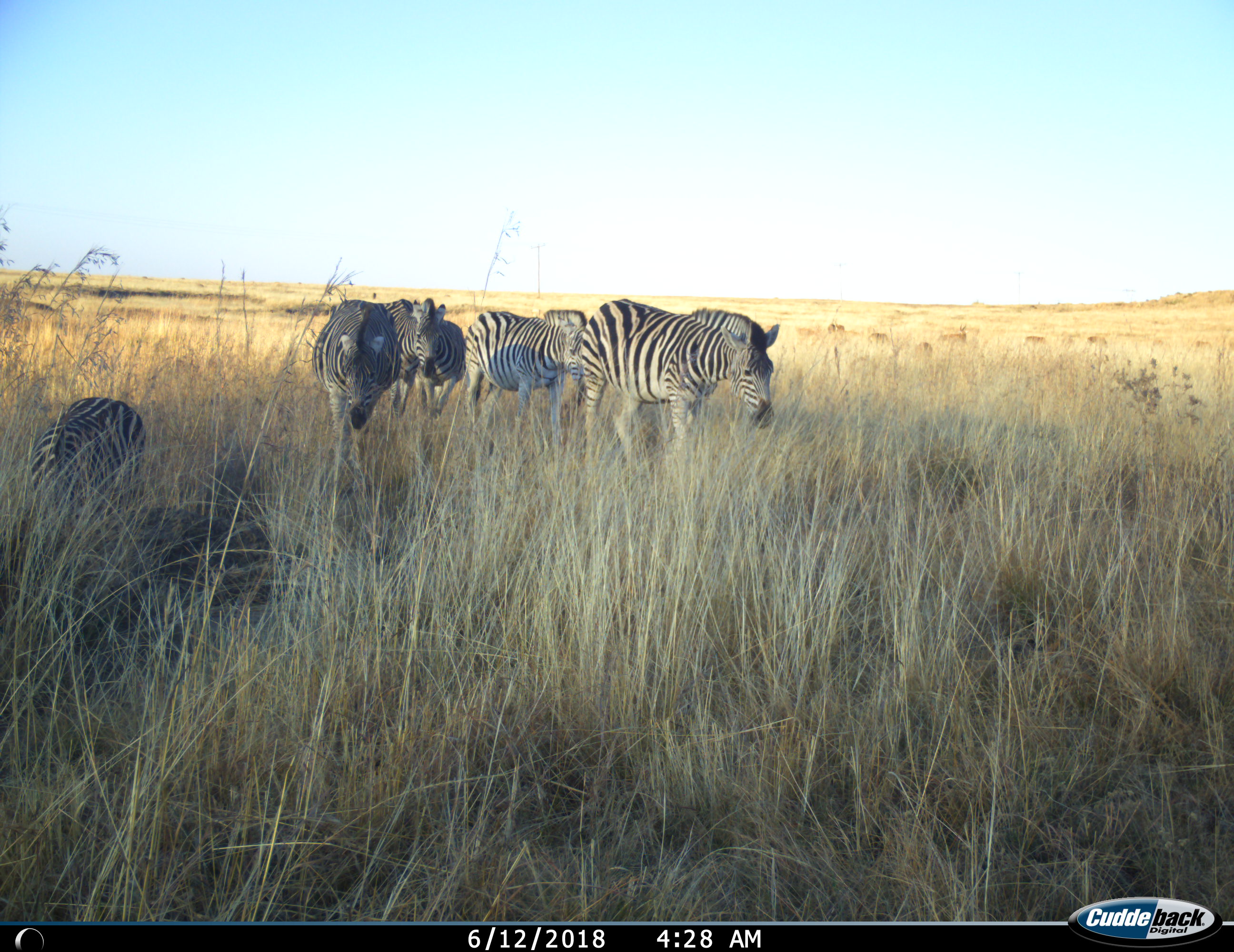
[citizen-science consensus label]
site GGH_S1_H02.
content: unidentified animal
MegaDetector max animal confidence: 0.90